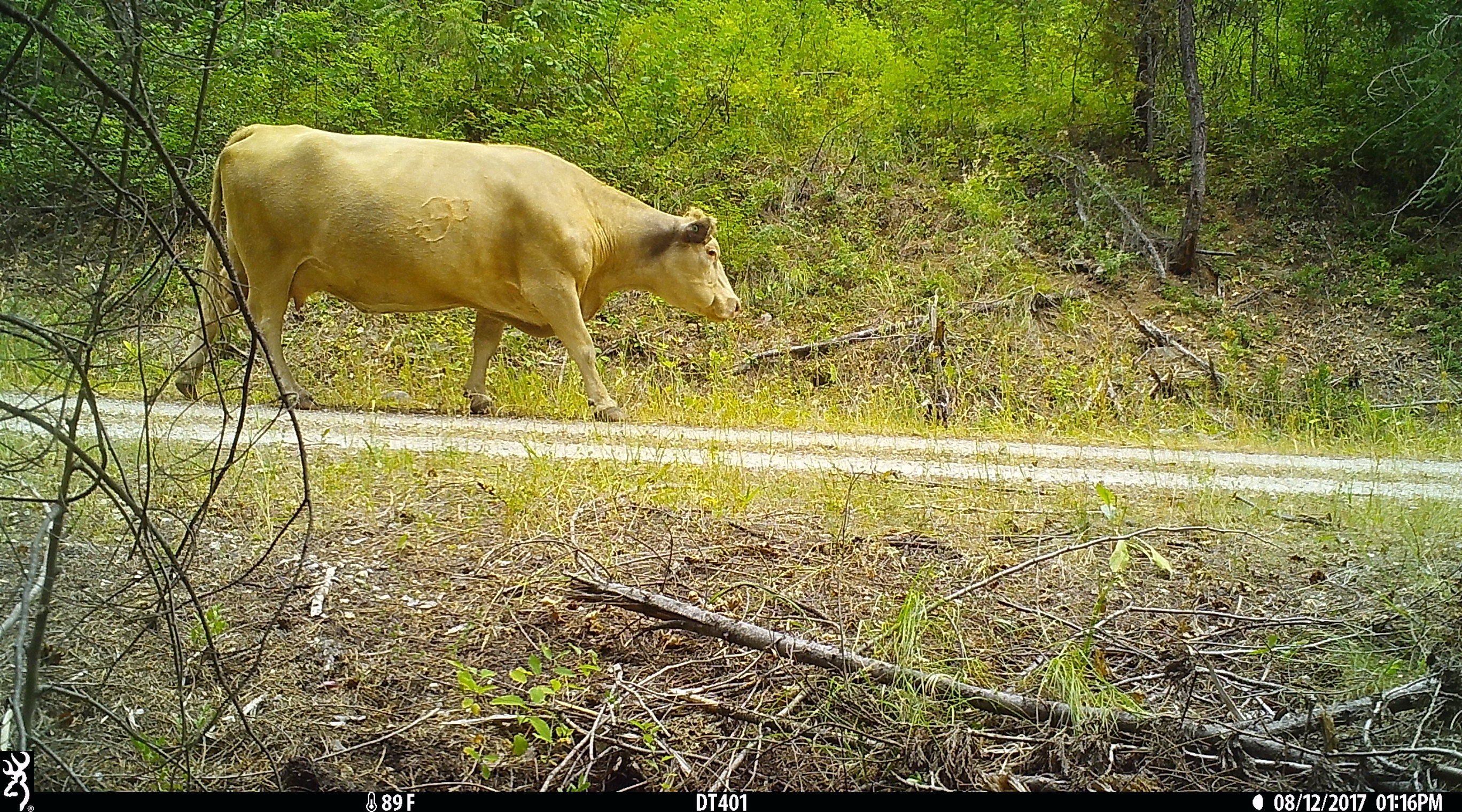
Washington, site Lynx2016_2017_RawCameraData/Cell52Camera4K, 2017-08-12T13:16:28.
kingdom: Animalia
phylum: Chordata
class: Mammalia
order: Artiodactyla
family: Bovidae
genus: Bos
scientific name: Bos taurus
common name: domestic cattle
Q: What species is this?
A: Domestic cattle (Bos taurus).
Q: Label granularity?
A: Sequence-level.